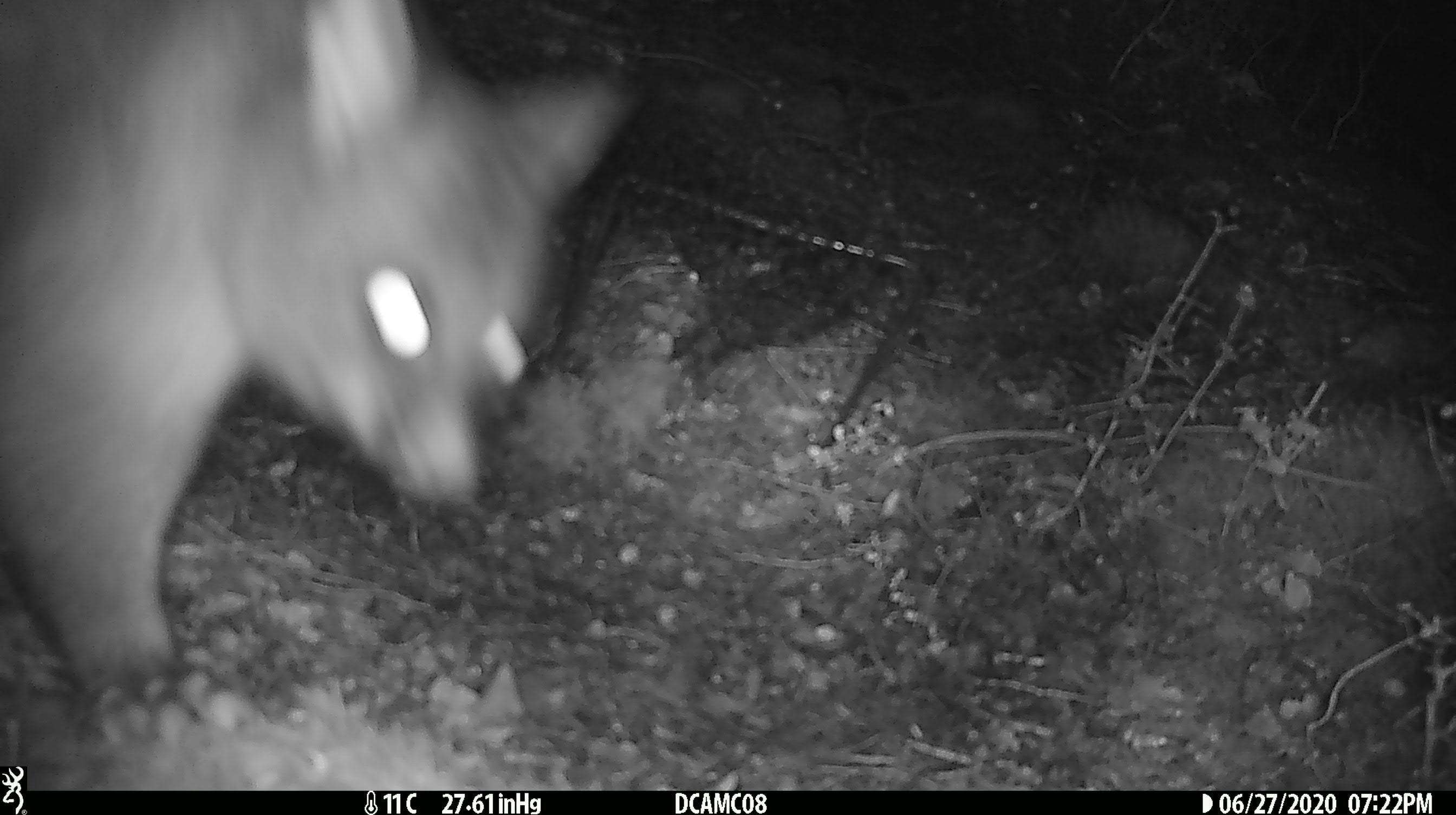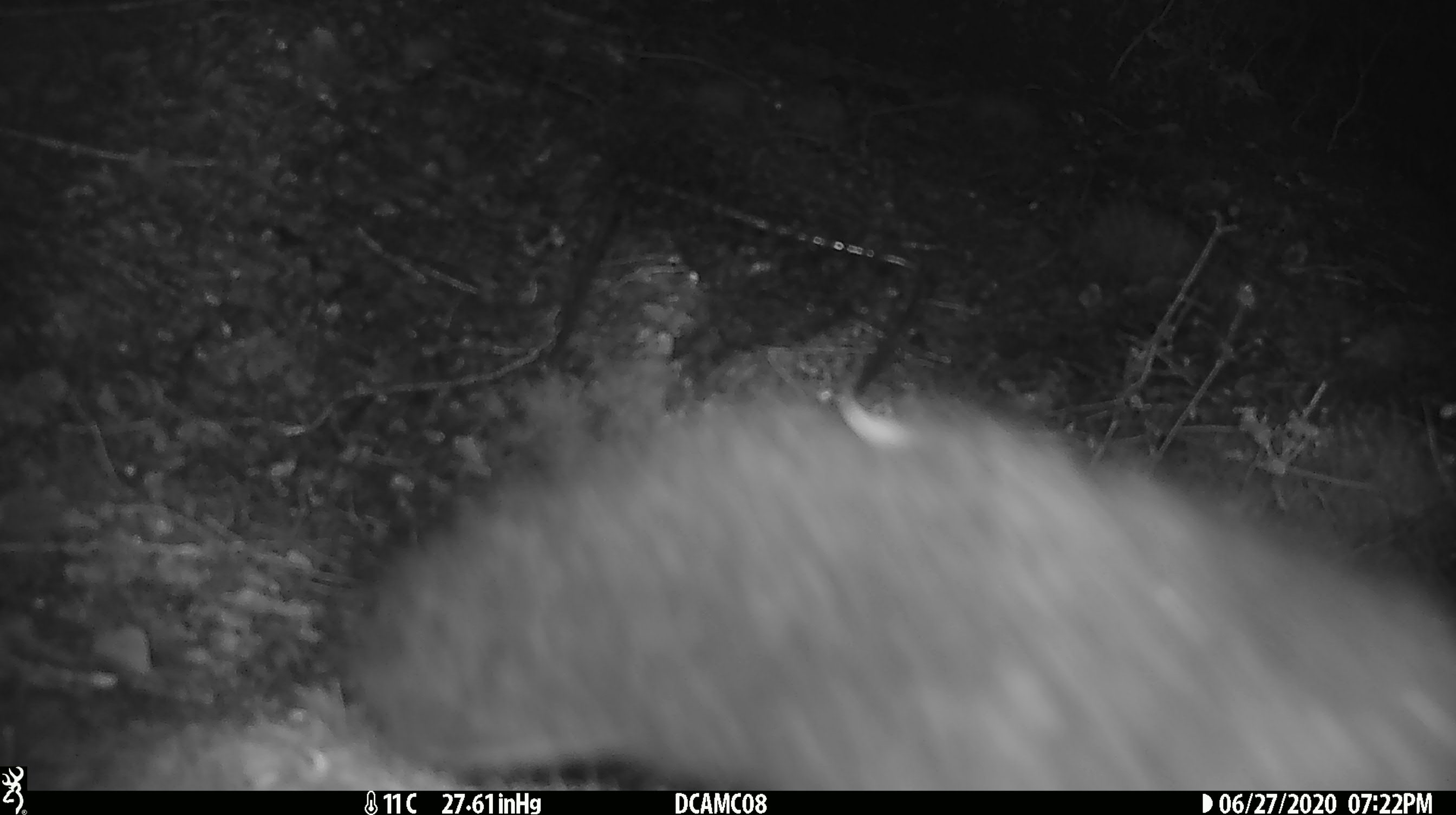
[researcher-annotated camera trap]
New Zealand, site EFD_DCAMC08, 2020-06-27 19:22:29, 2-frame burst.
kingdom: Animalia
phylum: Chordata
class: Mammalia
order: Diprotodontia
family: Phalangeridae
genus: Trichosurus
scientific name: Trichosurus vulpecula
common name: common brushtail possum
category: possum